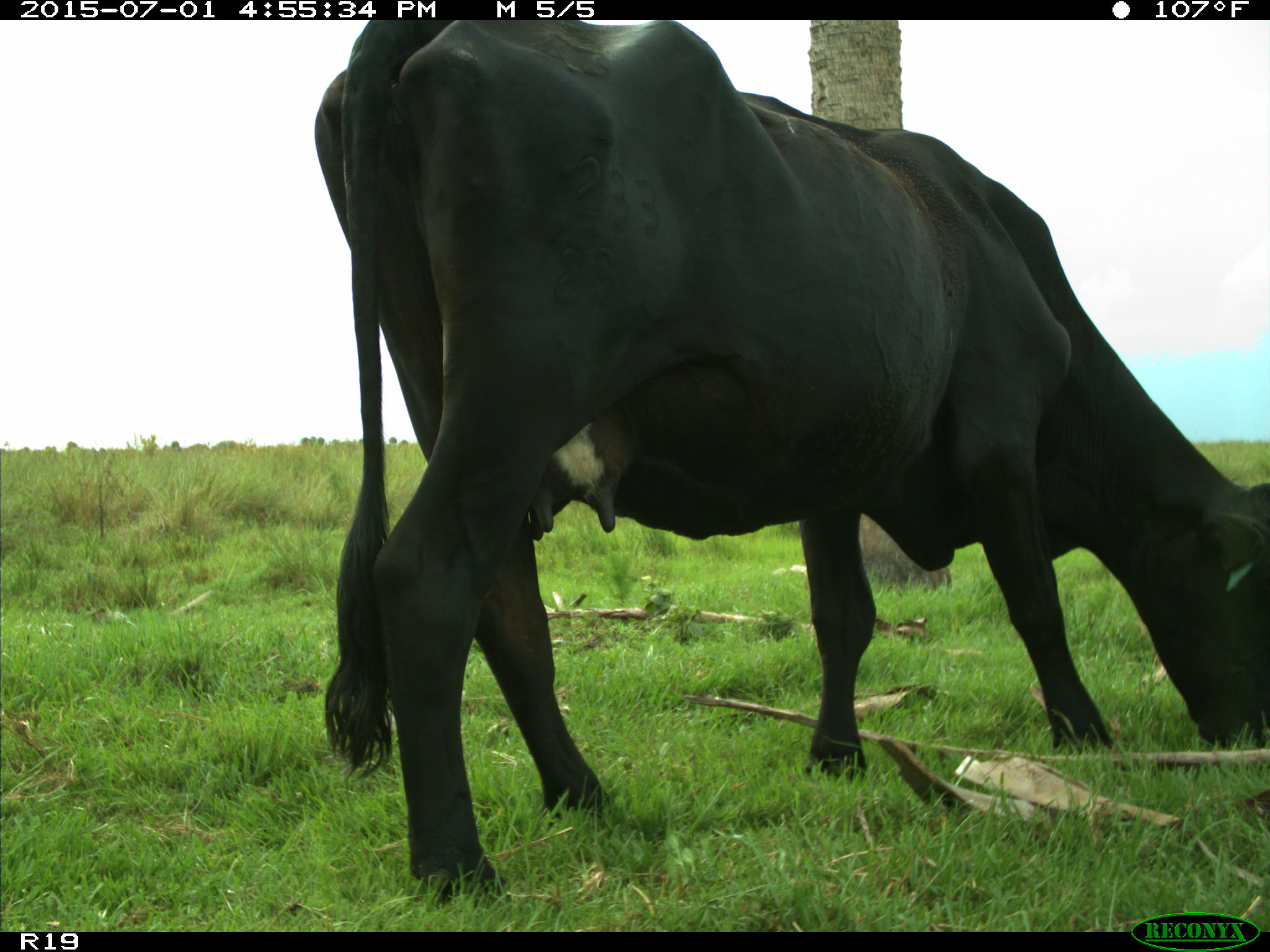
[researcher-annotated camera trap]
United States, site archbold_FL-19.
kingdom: Animalia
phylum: Chordata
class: Mammalia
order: Artiodactyla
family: Bovidae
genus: Bos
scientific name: Bos taurus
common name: domestic cow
Bos taurus (domestic cow).